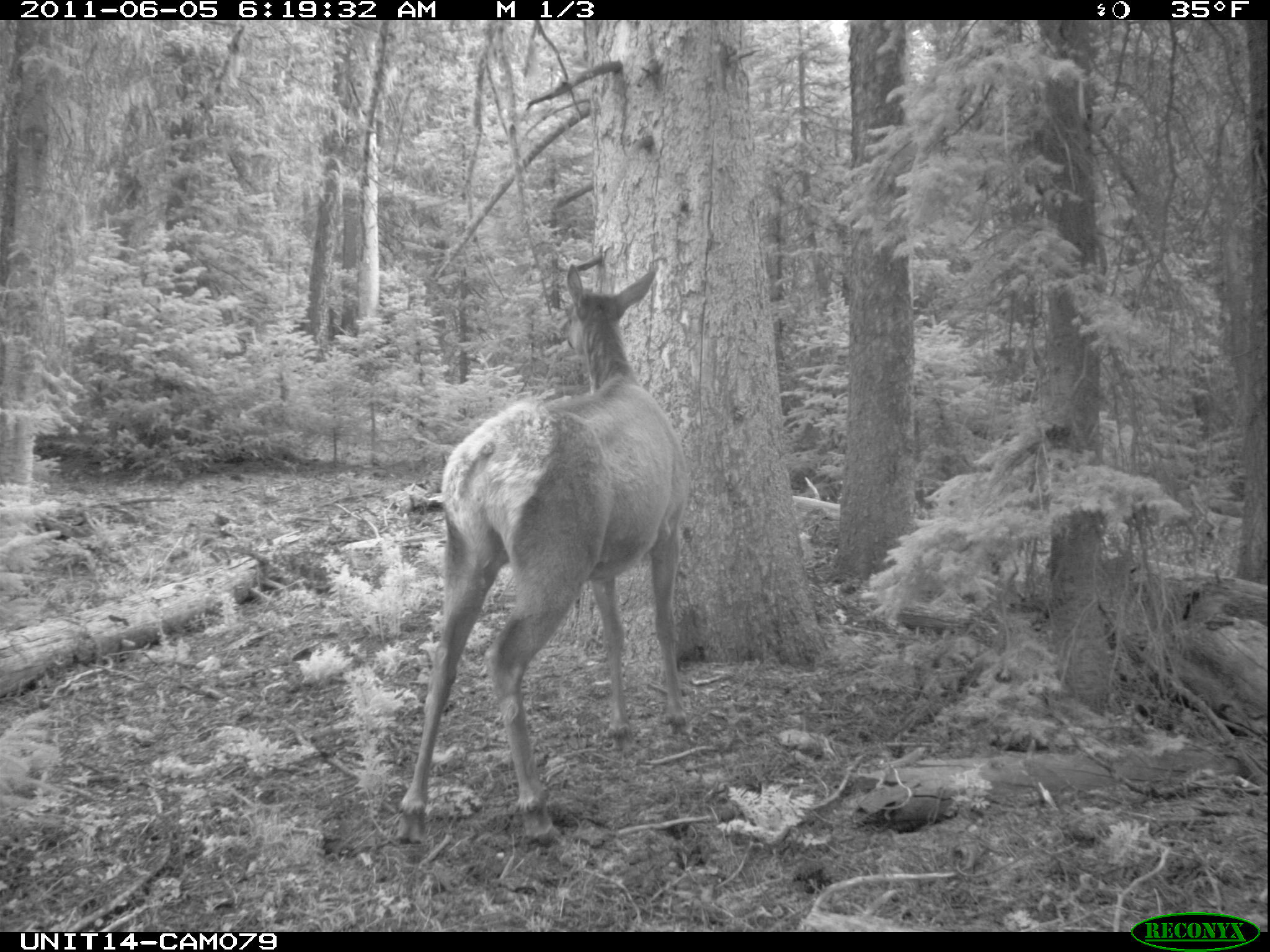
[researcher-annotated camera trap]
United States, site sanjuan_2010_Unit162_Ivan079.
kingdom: Animalia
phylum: Chordata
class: Mammalia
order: Artiodactyla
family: Cervidae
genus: Cervus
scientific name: Cervus elaphus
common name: red deer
Cervus elaphus (red deer).